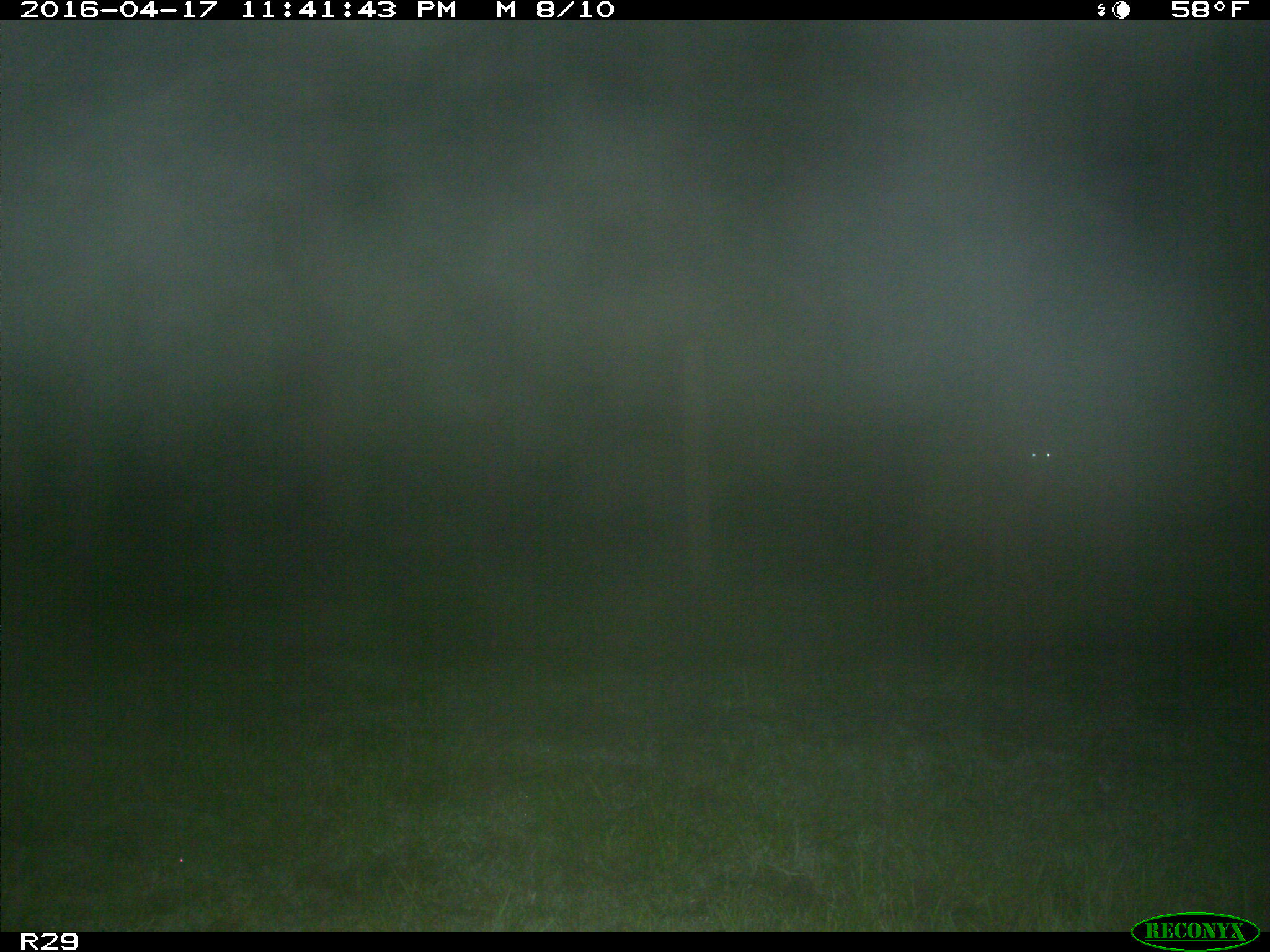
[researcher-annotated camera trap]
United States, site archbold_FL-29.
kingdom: Animalia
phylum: Chordata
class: Mammalia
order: Artiodactyla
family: Cervidae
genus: Odocoileus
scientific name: Odocoileus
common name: deer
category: unidentified deer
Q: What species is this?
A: Unidentified deer (deer) (Odocoileus).